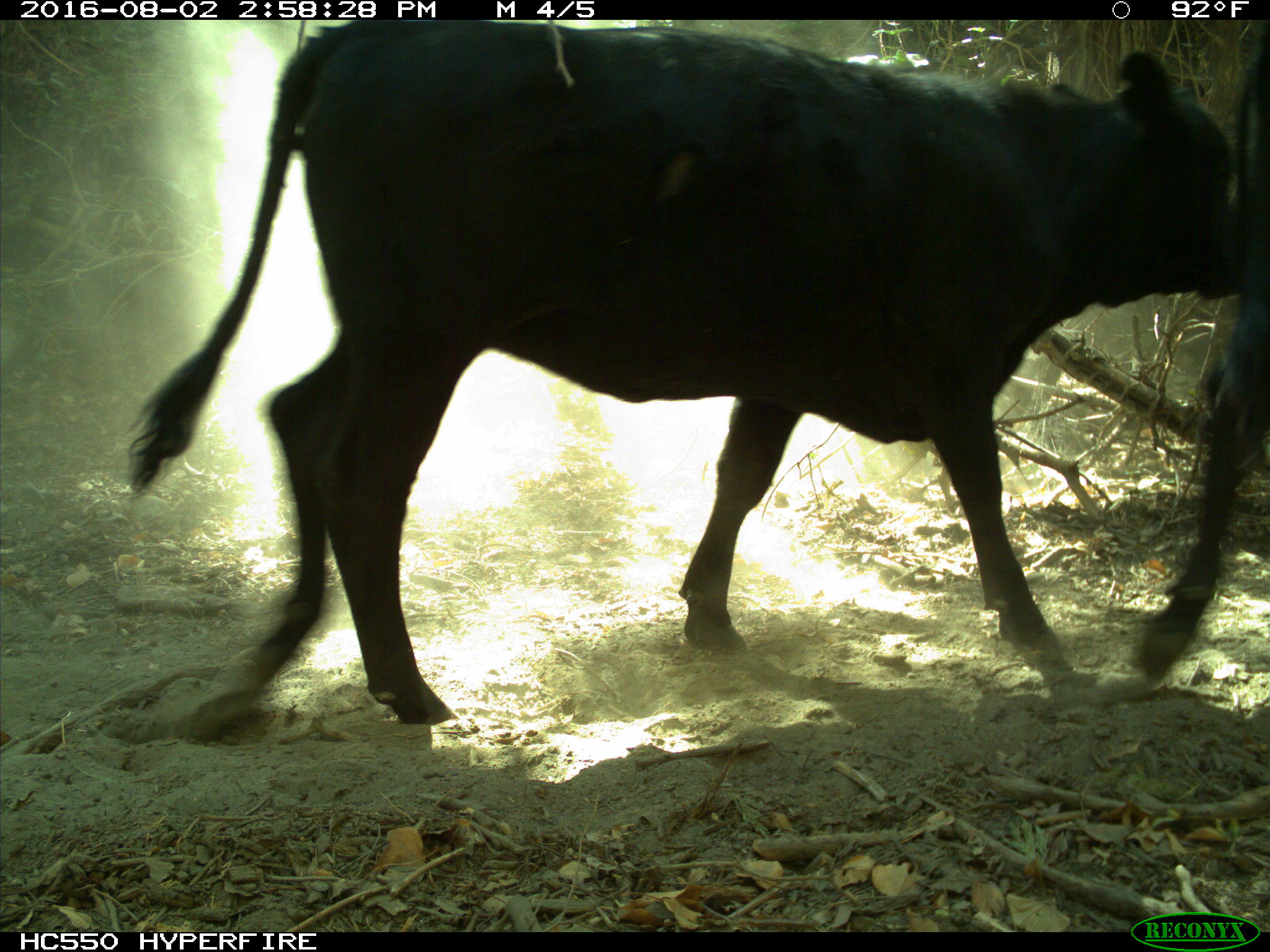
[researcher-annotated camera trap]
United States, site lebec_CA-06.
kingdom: Animalia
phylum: Chordata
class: Mammalia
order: Artiodactyla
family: Bovidae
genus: Bos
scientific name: Bos taurus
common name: domestic cow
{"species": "Bos taurus (domestic cow)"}